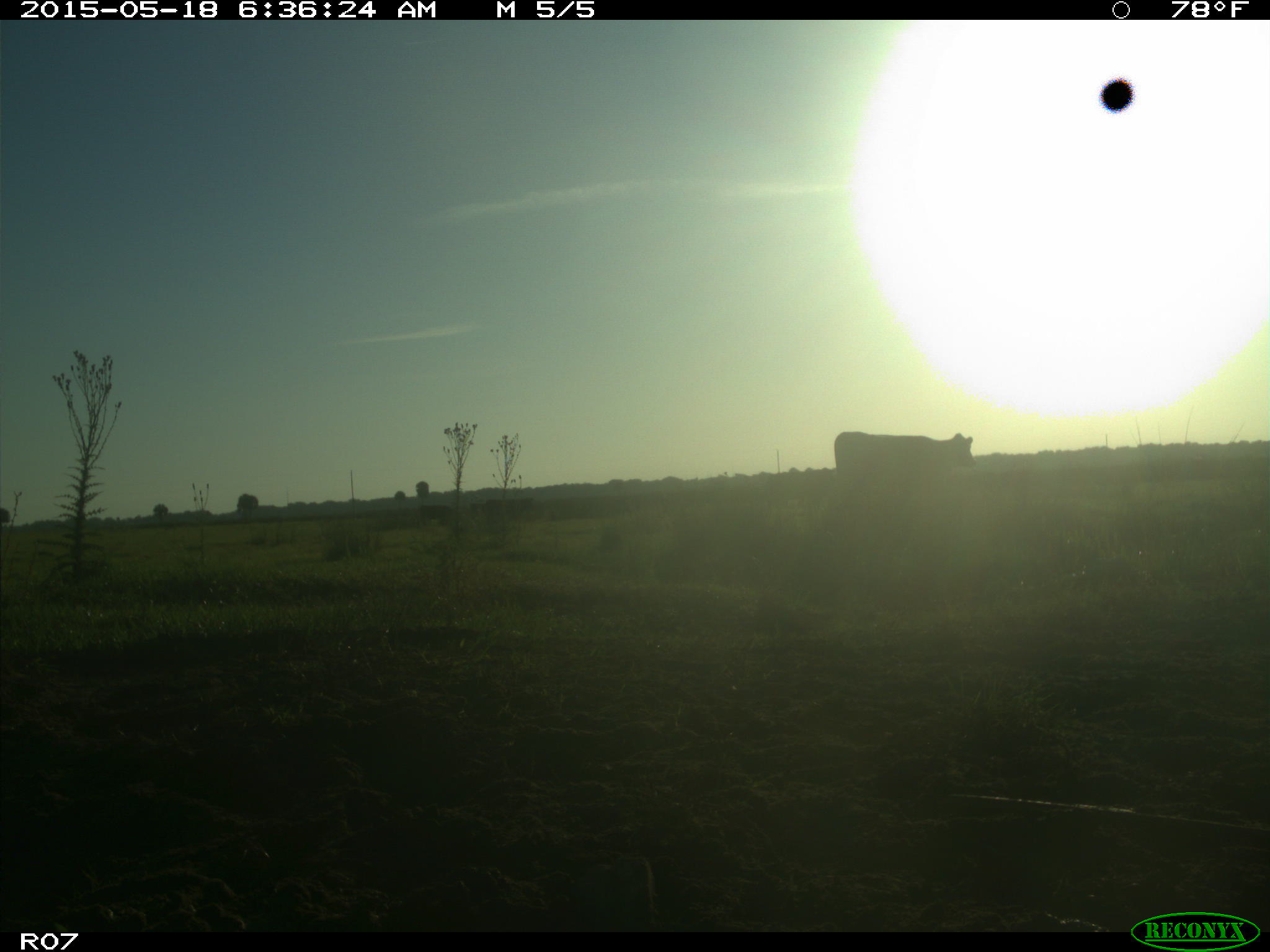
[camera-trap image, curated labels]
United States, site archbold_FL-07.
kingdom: Animalia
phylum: Chordata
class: Mammalia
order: Artiodactyla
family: Bovidae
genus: Bos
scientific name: Bos taurus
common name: domestic cow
Bos taurus (domestic cow).